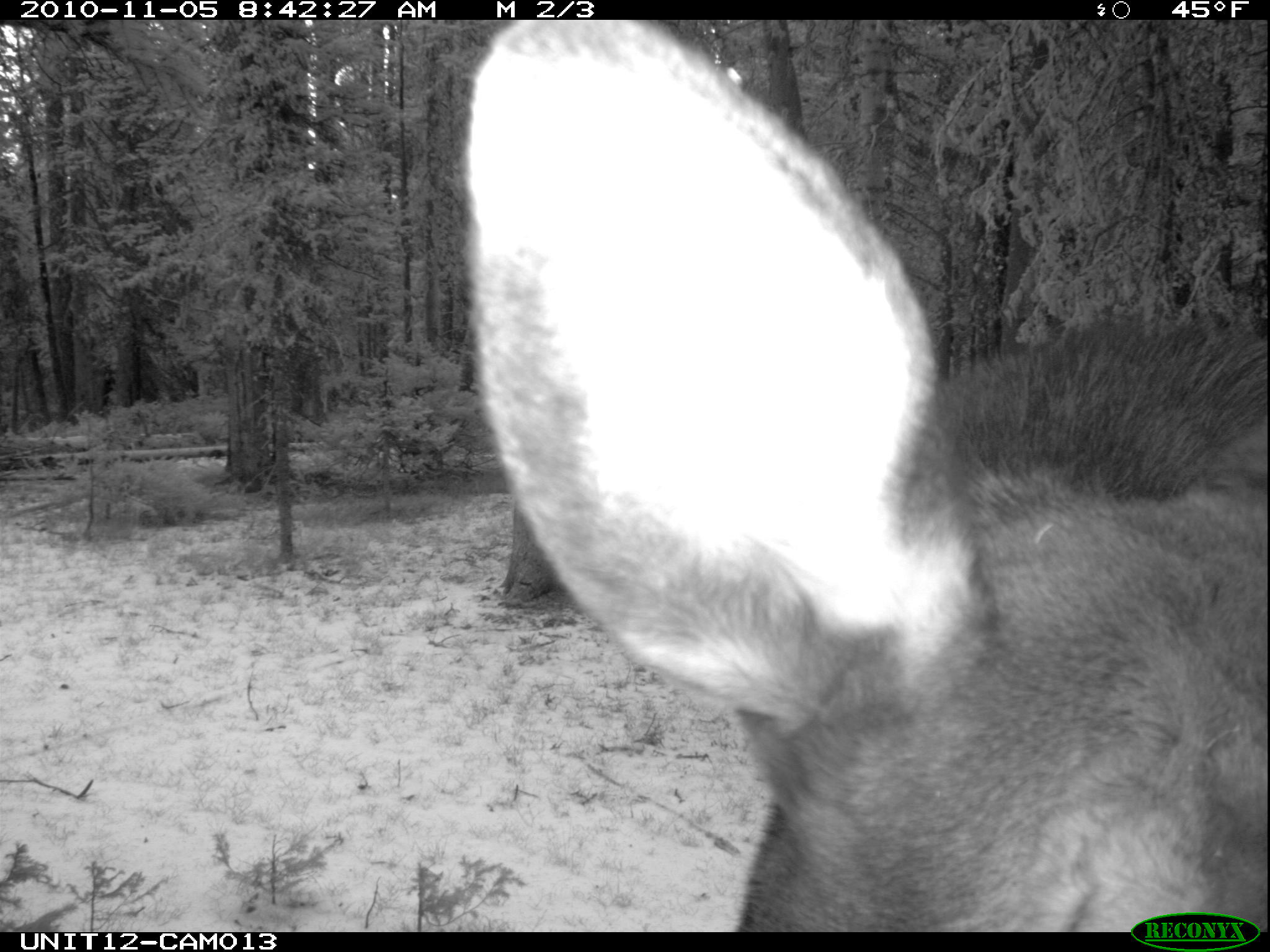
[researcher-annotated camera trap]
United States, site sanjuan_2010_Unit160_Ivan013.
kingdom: Animalia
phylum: Chordata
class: Mammalia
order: Artiodactyla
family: Cervidae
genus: Alces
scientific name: Alces alces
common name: moose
Alces alces (moose).